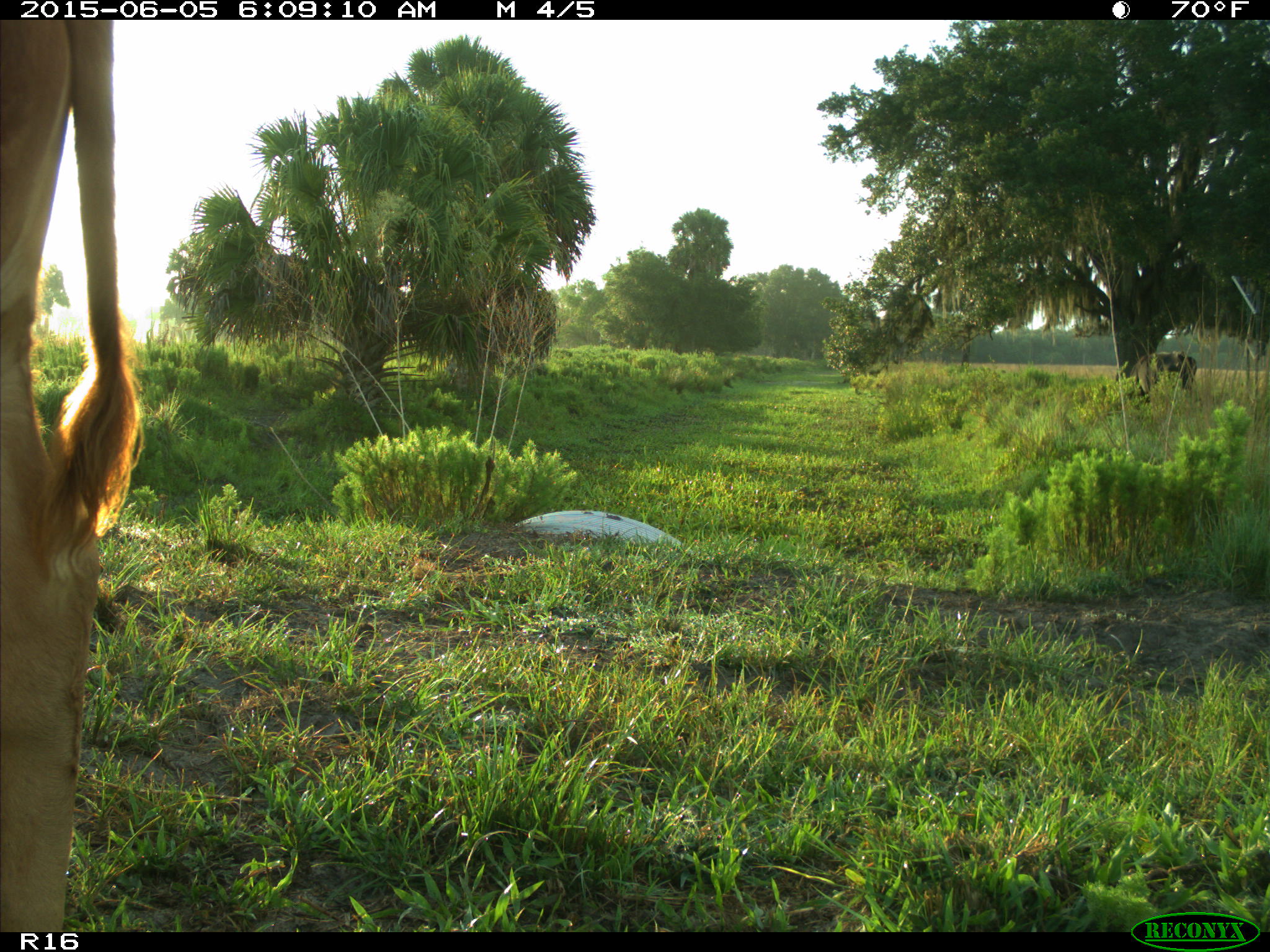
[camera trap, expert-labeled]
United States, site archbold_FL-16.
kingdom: Animalia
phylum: Chordata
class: Mammalia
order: Artiodactyla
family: Bovidae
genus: Bos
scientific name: Bos taurus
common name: domestic cow